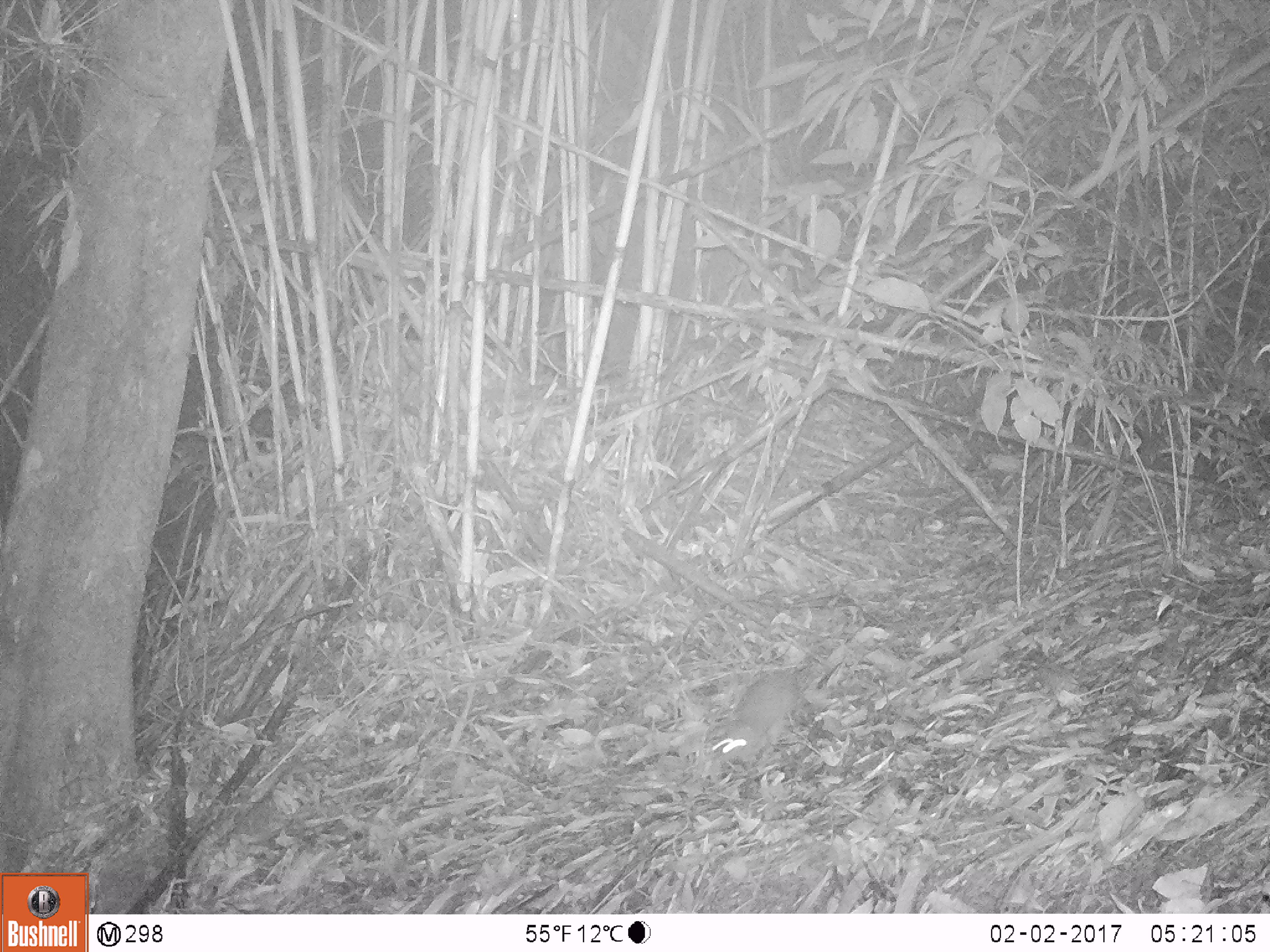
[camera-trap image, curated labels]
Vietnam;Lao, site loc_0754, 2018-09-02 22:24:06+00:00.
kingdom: Animalia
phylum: Chordata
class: Mammalia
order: Rodentia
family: Muridae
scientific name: Muridae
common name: old-world mice and rats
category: unidentified murid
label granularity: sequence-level